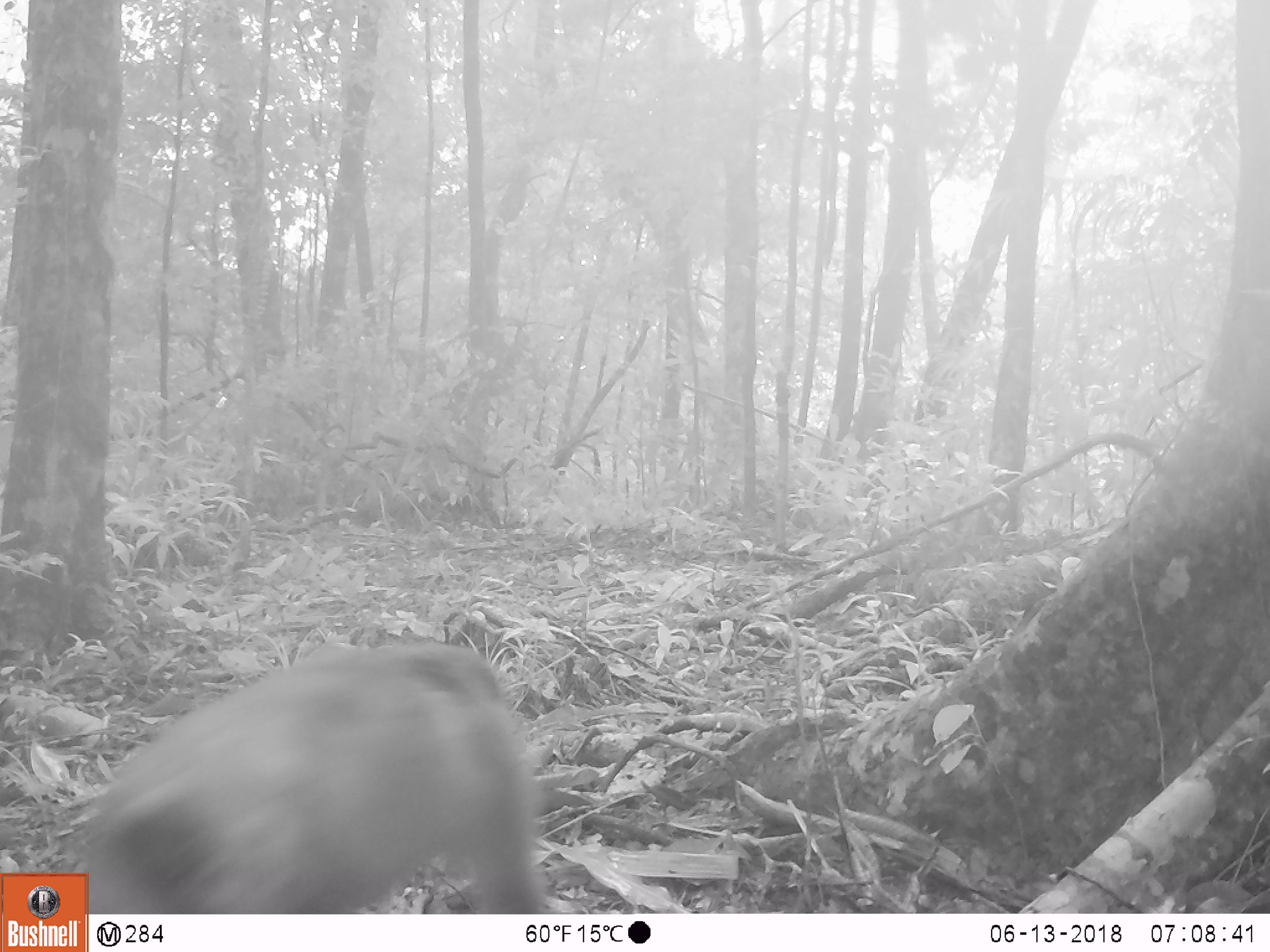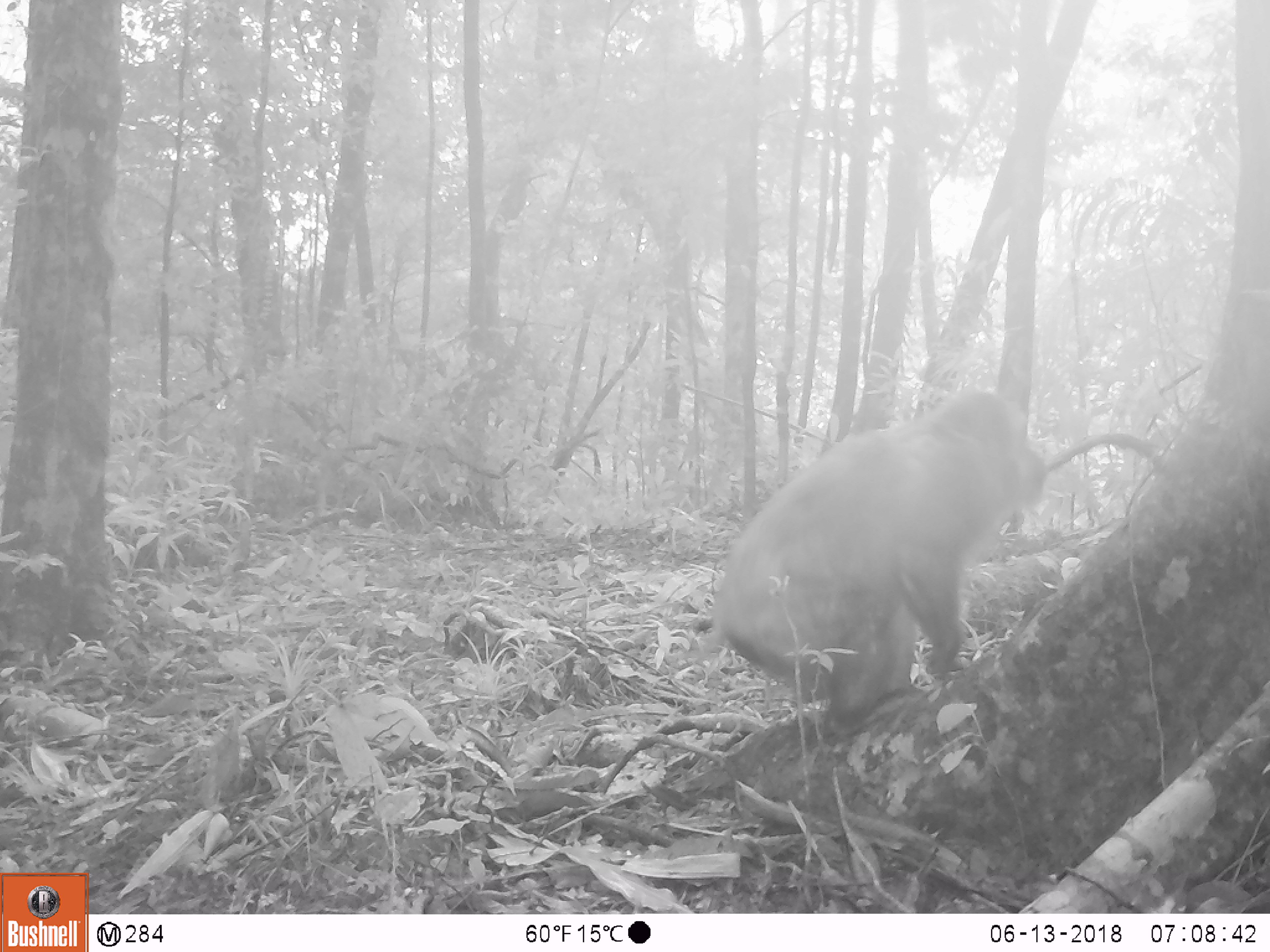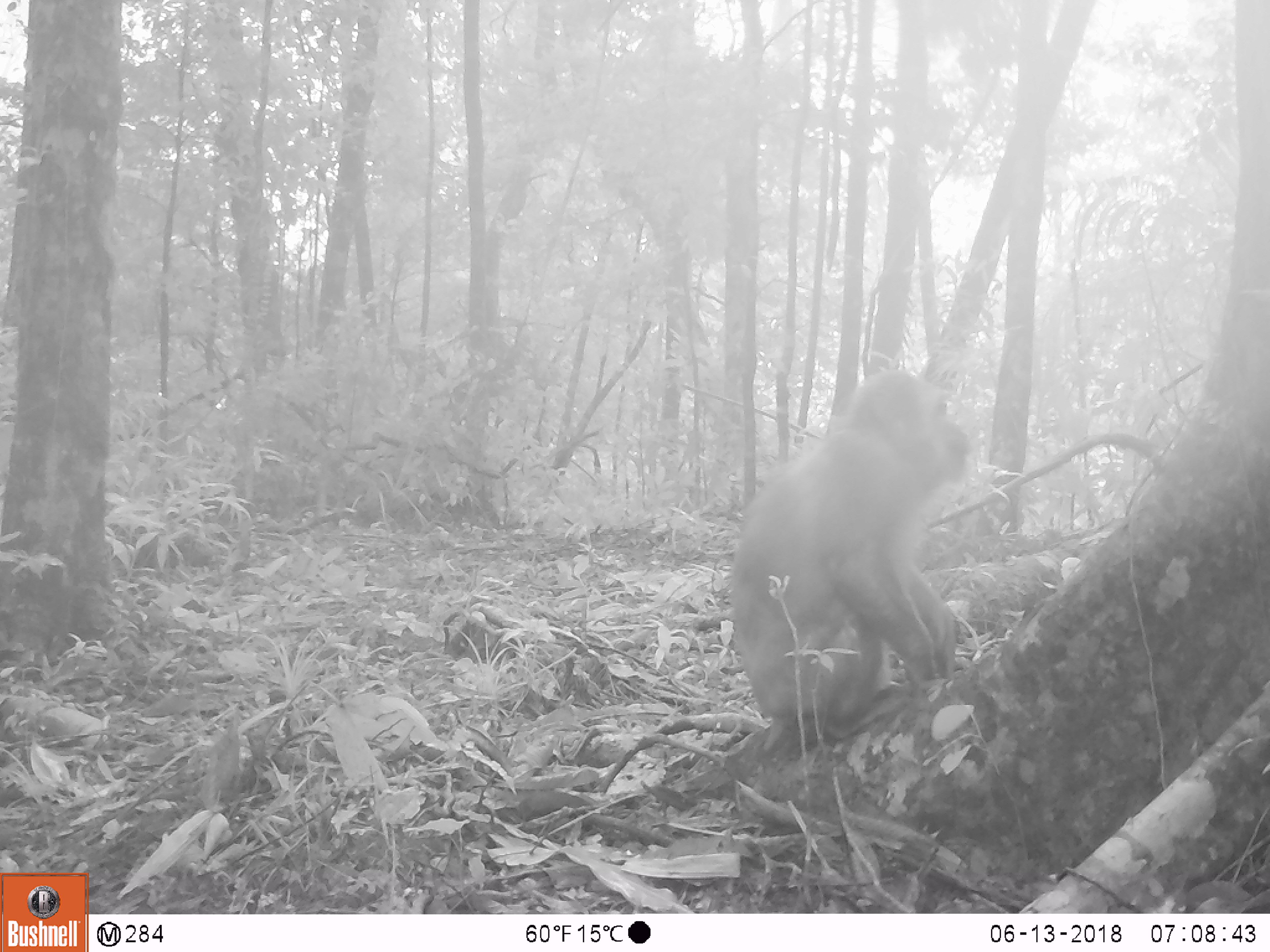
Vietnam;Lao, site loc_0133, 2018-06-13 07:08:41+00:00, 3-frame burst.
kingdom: Animalia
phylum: Chordata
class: Mammalia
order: Primates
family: Cercopithecidae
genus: Macaca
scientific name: Macaca arctoides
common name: stump-tailed macaque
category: stump tailed macaque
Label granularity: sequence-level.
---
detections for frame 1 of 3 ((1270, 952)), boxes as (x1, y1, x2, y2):
stump tailed macaque: (56, 639, 558, 916)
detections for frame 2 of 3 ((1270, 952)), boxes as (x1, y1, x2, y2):
stump tailed macaque: (670, 388, 1050, 774)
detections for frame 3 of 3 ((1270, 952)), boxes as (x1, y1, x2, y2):
stump tailed macaque: (727, 367, 975, 753)